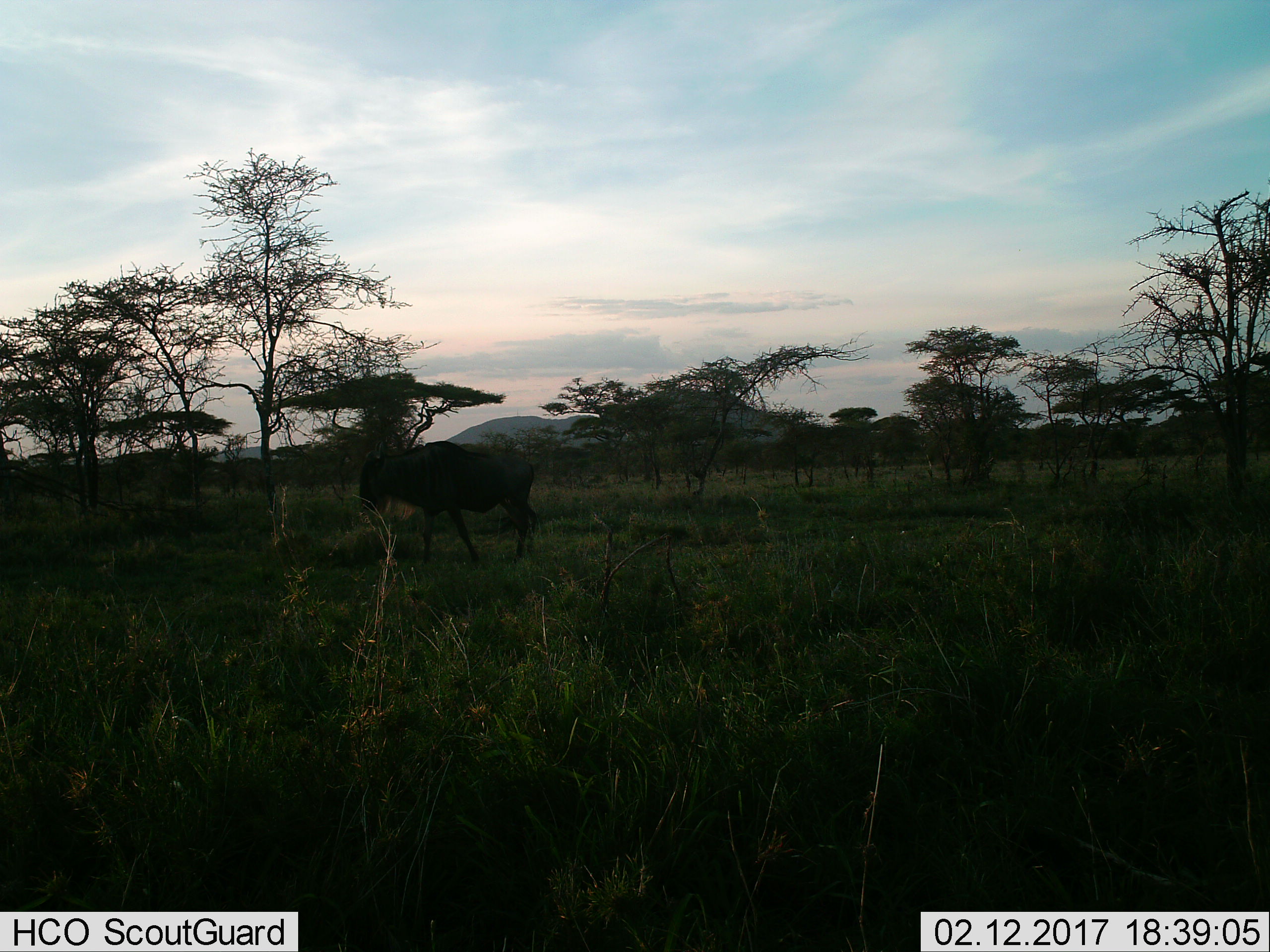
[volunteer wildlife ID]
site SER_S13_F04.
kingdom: Animalia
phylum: Chordata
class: Mammalia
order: Artiodactyla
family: Bovidae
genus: Connochaetes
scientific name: Connochaetes taurinus taurinus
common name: blue wildebeest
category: wildebeestblue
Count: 1.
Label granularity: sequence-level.